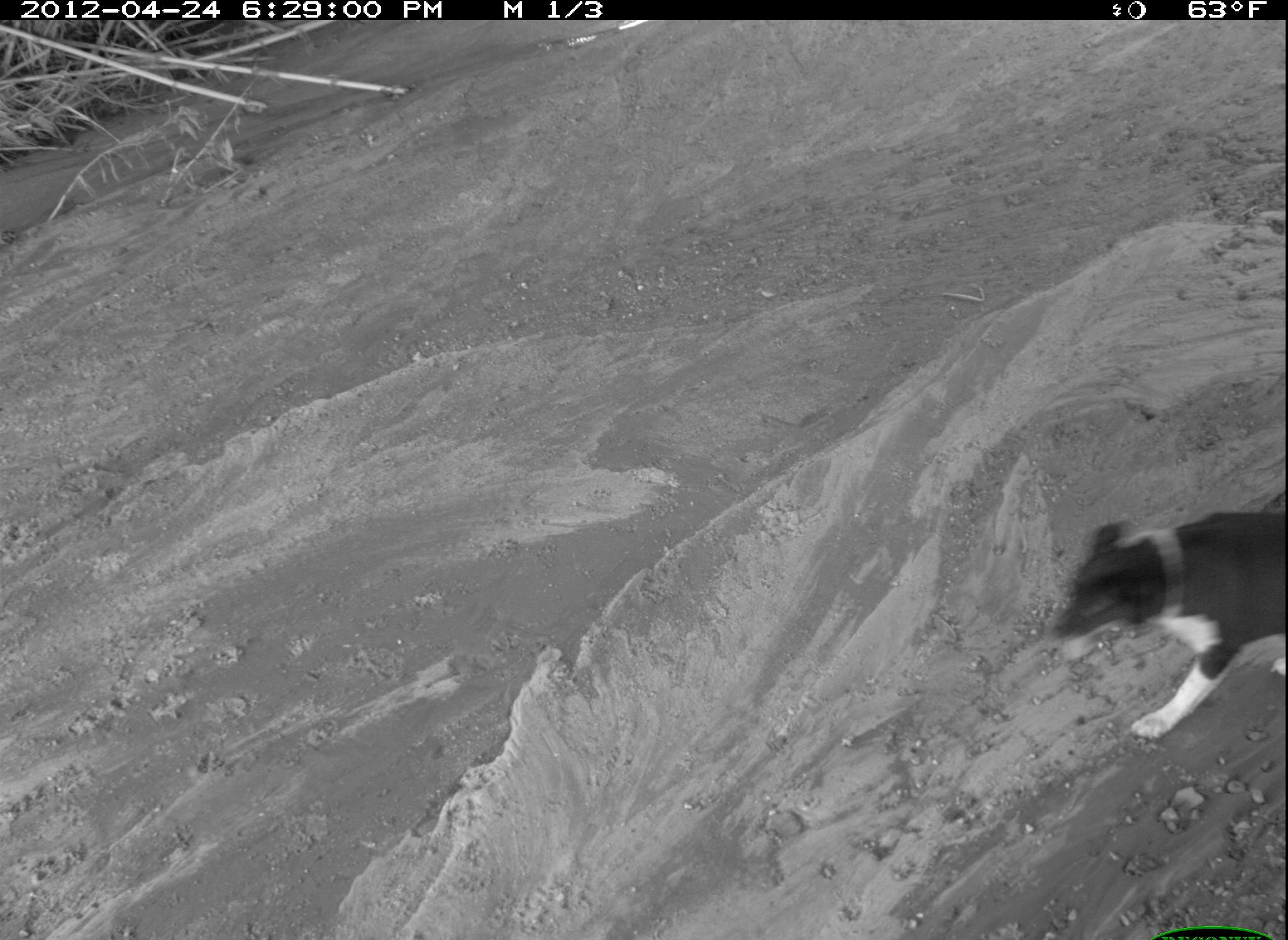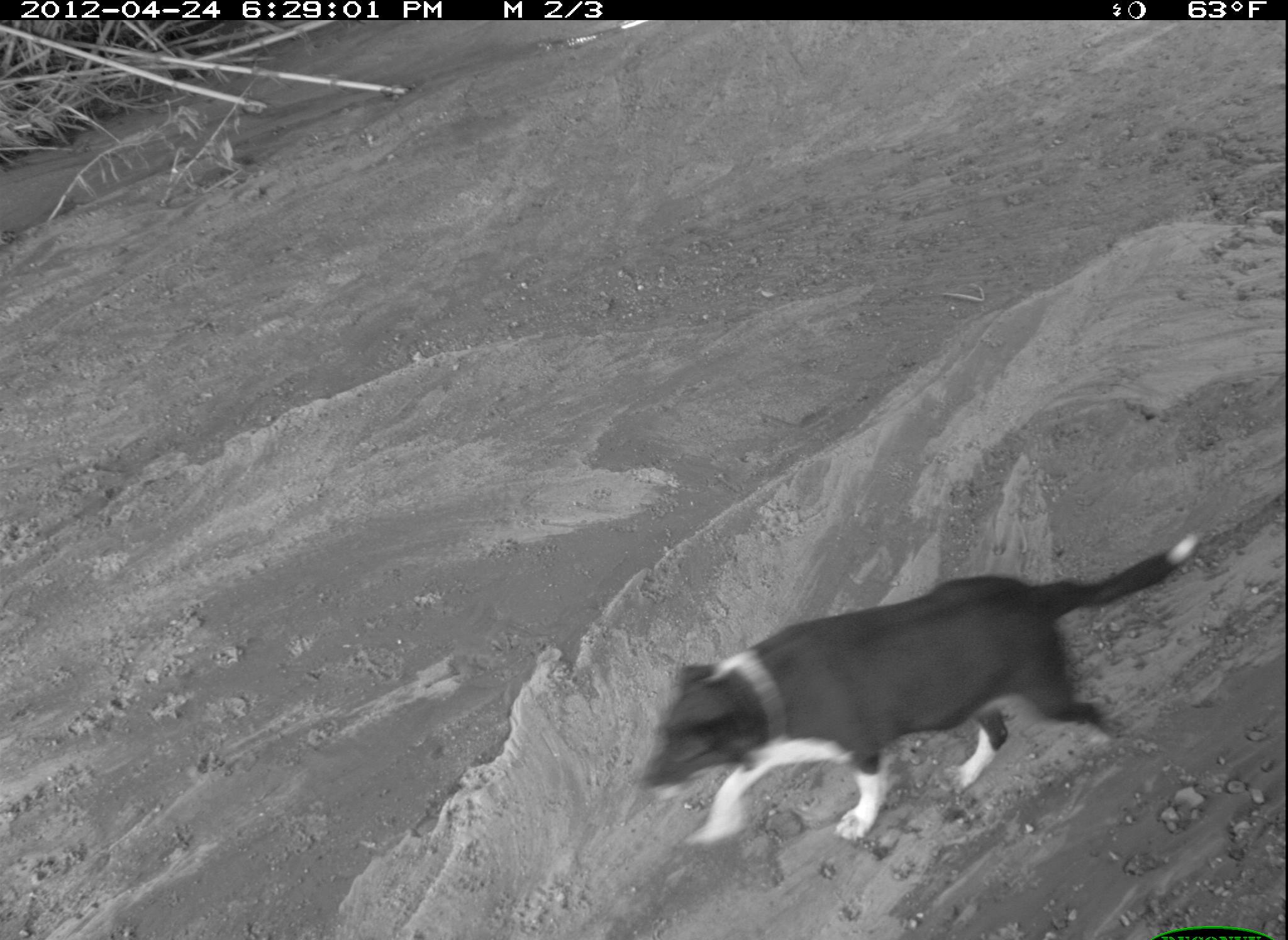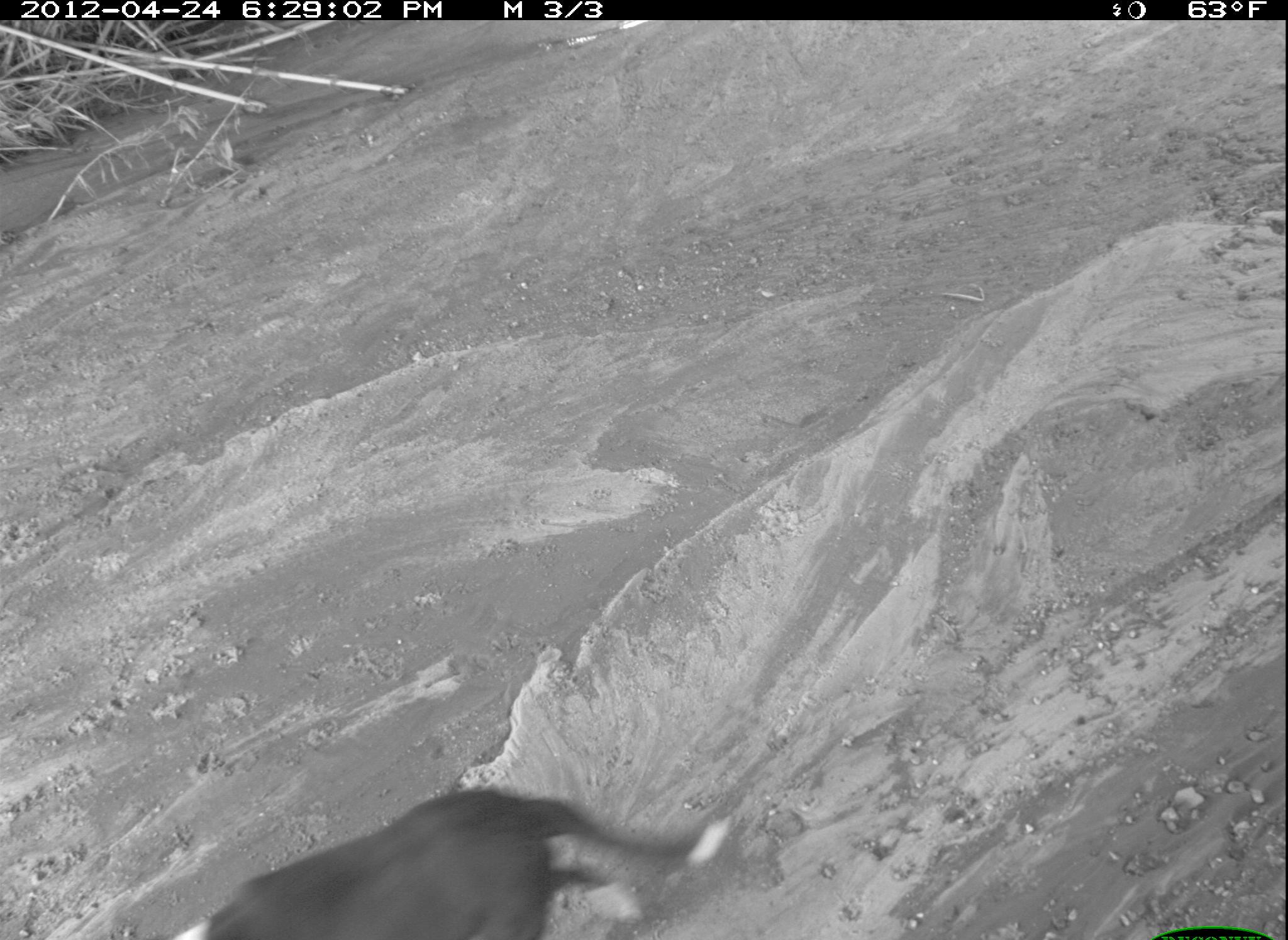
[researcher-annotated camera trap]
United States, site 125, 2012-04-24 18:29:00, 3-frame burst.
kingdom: Animalia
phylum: Chordata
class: Mammalia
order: Carnivora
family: Canidae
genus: Canis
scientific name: Canis familiaris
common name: domestic dog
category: dog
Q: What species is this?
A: Dog (domestic dog) (Canis familiaris).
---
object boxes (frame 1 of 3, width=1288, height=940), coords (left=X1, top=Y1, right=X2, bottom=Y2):
dog: (left=1046, top=505, right=1288, bottom=744)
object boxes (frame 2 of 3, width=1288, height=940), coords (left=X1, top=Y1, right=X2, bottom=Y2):
dog: (left=631, top=527, right=1209, bottom=855)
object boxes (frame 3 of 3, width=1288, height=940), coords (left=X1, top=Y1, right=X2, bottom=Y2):
dog: (left=147, top=782, right=737, bottom=940)